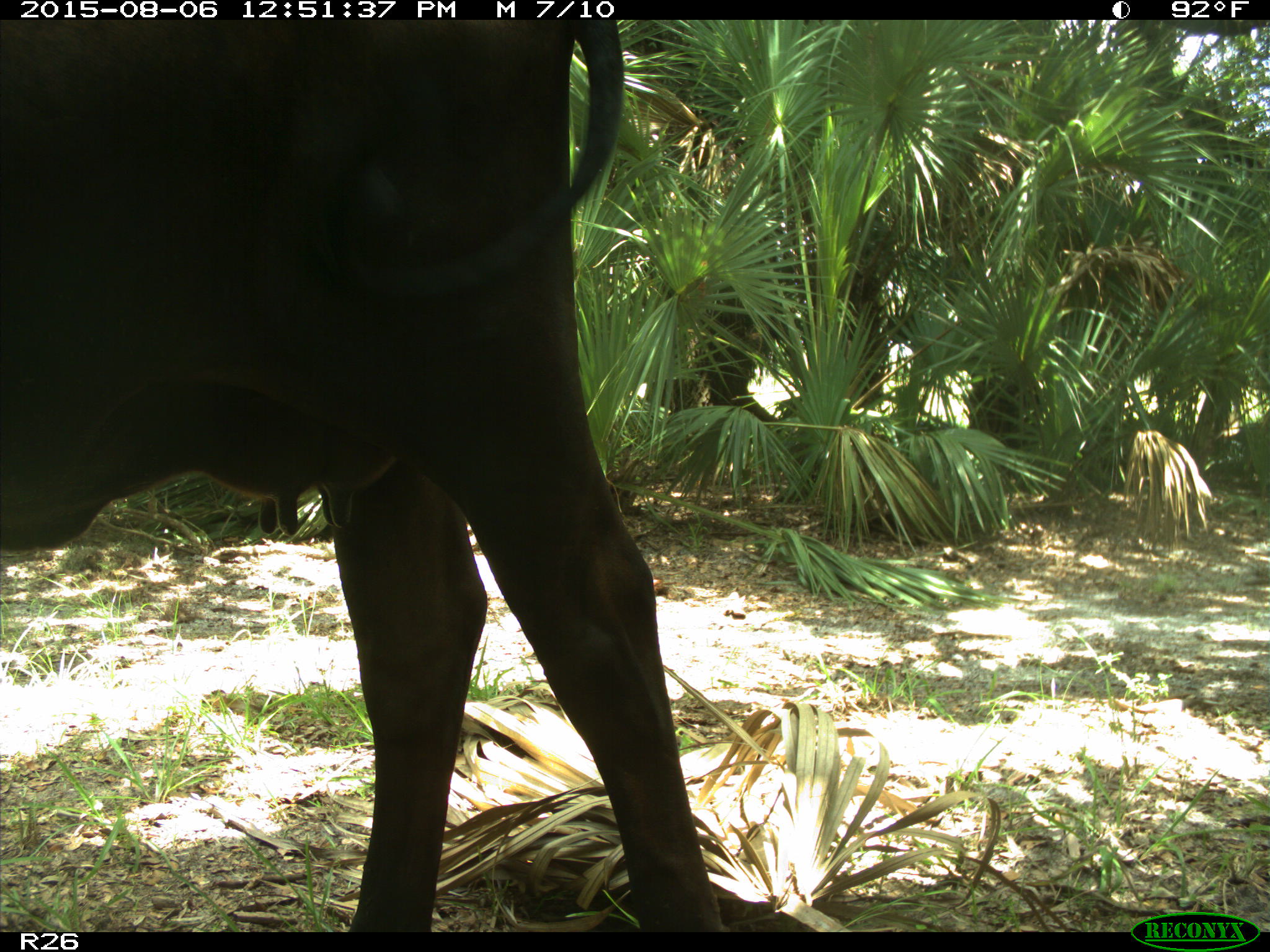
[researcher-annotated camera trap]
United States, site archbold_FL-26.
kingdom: Animalia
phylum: Chordata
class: Mammalia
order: Artiodactyla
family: Bovidae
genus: Bos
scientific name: Bos taurus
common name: domestic cow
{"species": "Bos taurus (domestic cow)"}